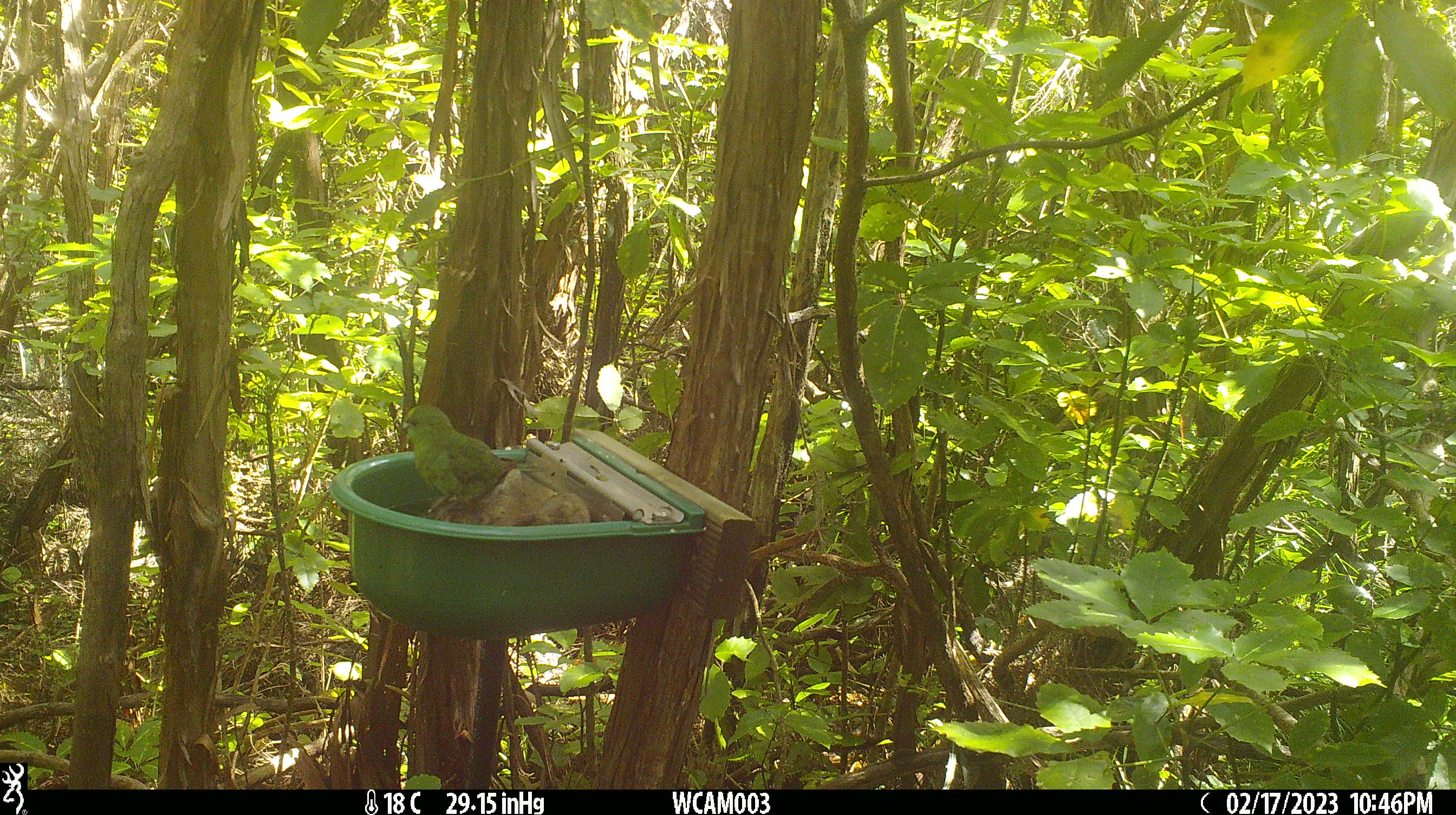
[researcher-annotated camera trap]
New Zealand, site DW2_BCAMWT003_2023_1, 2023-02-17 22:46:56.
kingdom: Animalia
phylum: Chordata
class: Aves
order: Psittaciformes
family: Psittaculidae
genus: Cyanoramphus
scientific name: Cyanoramphus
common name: parakeet